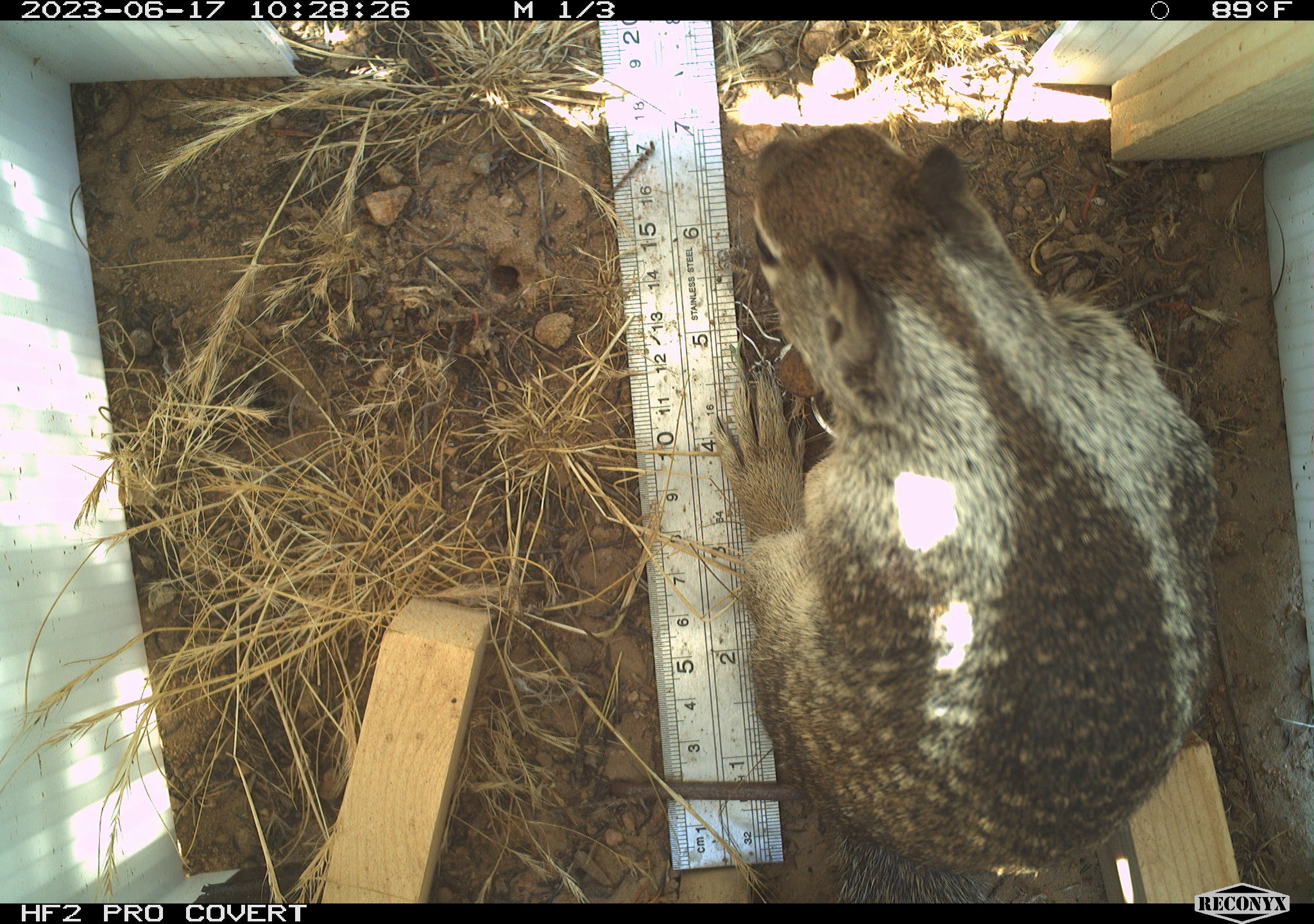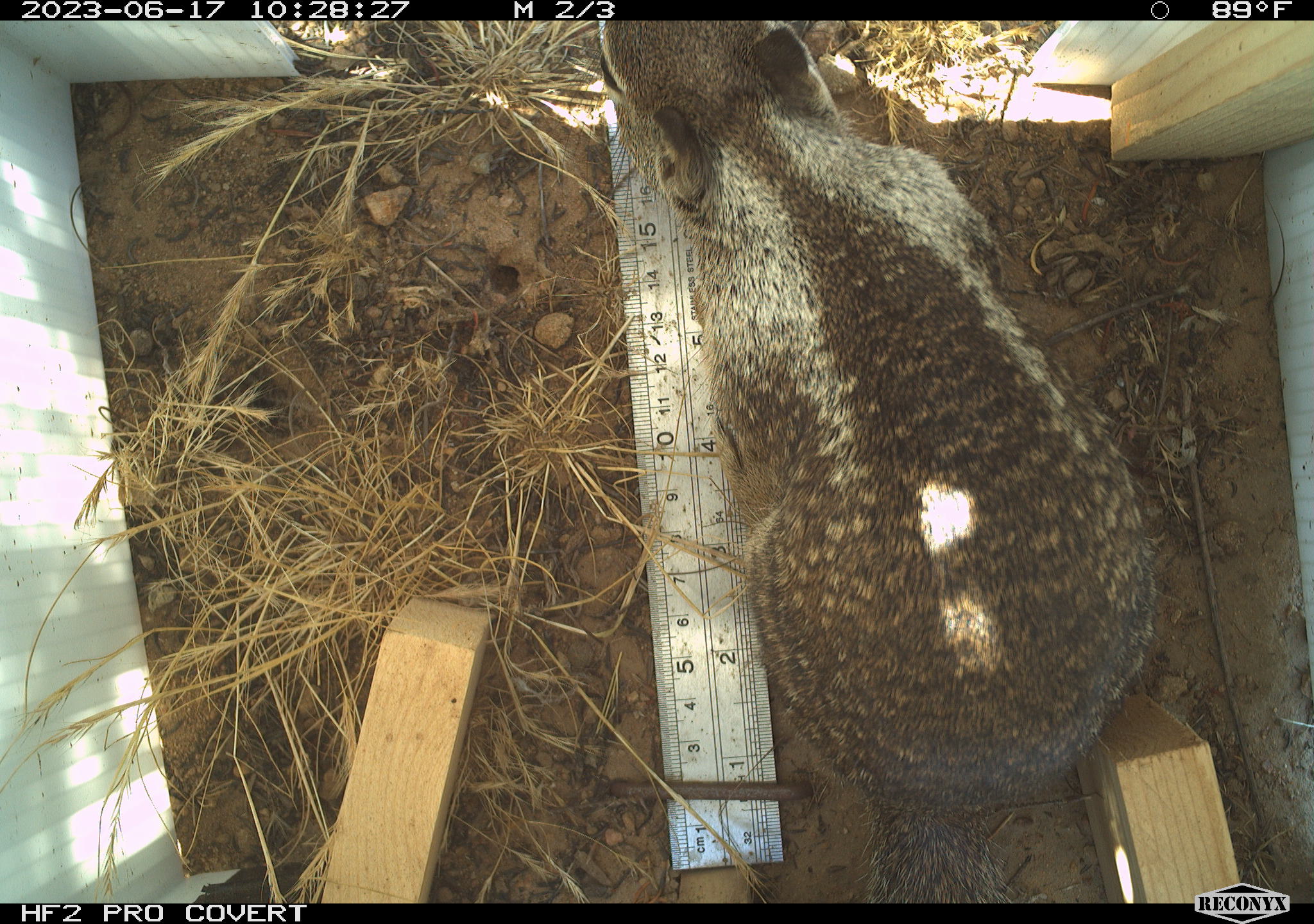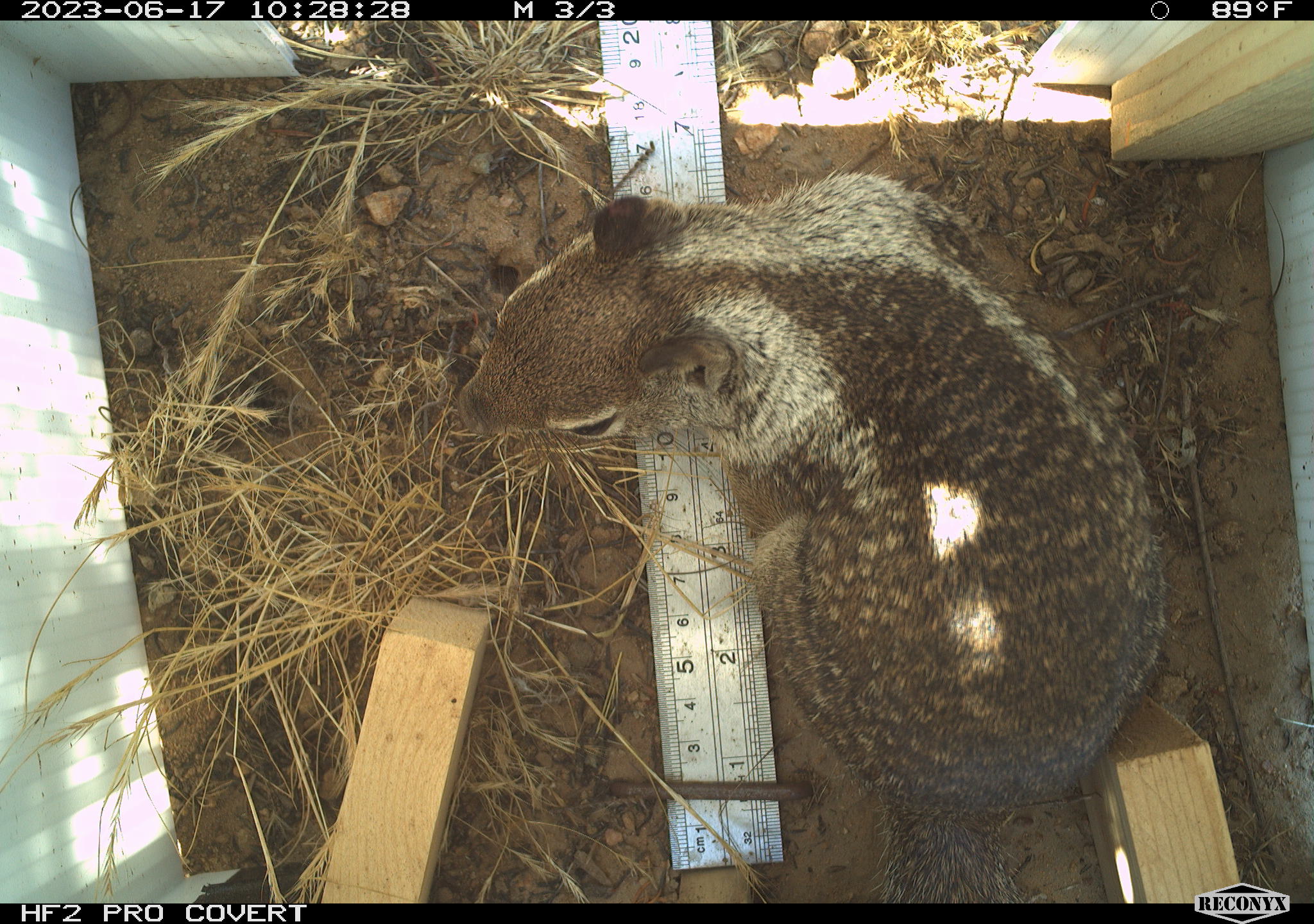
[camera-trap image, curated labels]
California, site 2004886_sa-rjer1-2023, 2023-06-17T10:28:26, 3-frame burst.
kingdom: Animalia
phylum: Chordata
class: Mammalia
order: Rodentia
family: Sciuridae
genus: Otospermophilus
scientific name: Otospermophilus beecheyi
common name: california ground squirrel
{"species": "california ground squirrel (Otospermophilus beecheyi)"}